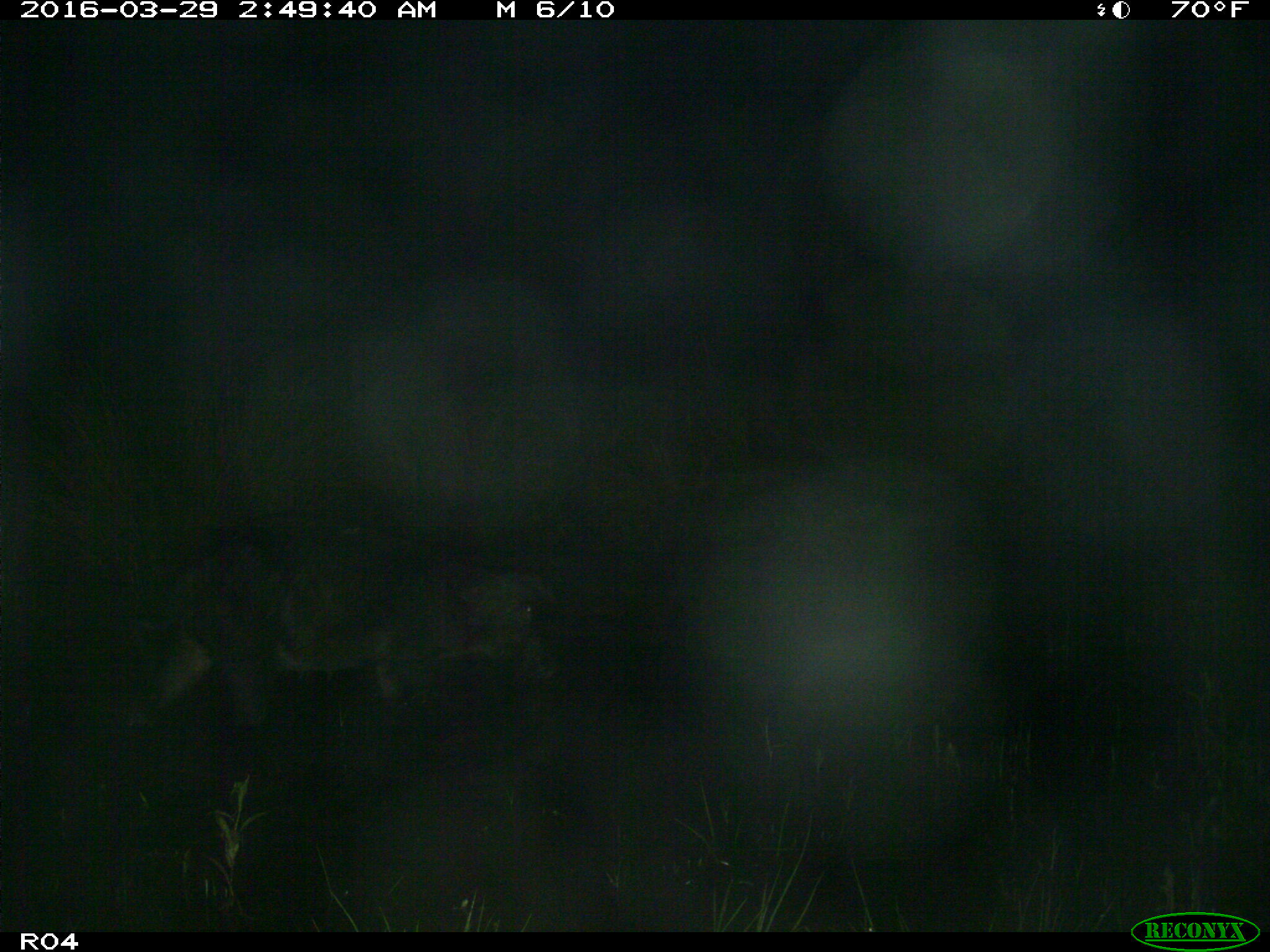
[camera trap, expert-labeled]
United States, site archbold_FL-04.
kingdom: Animalia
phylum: Chordata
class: Mammalia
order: Artiodactyla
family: Suidae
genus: Sus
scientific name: Sus scrofa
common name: wild boar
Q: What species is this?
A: Sus scrofa (wild boar).